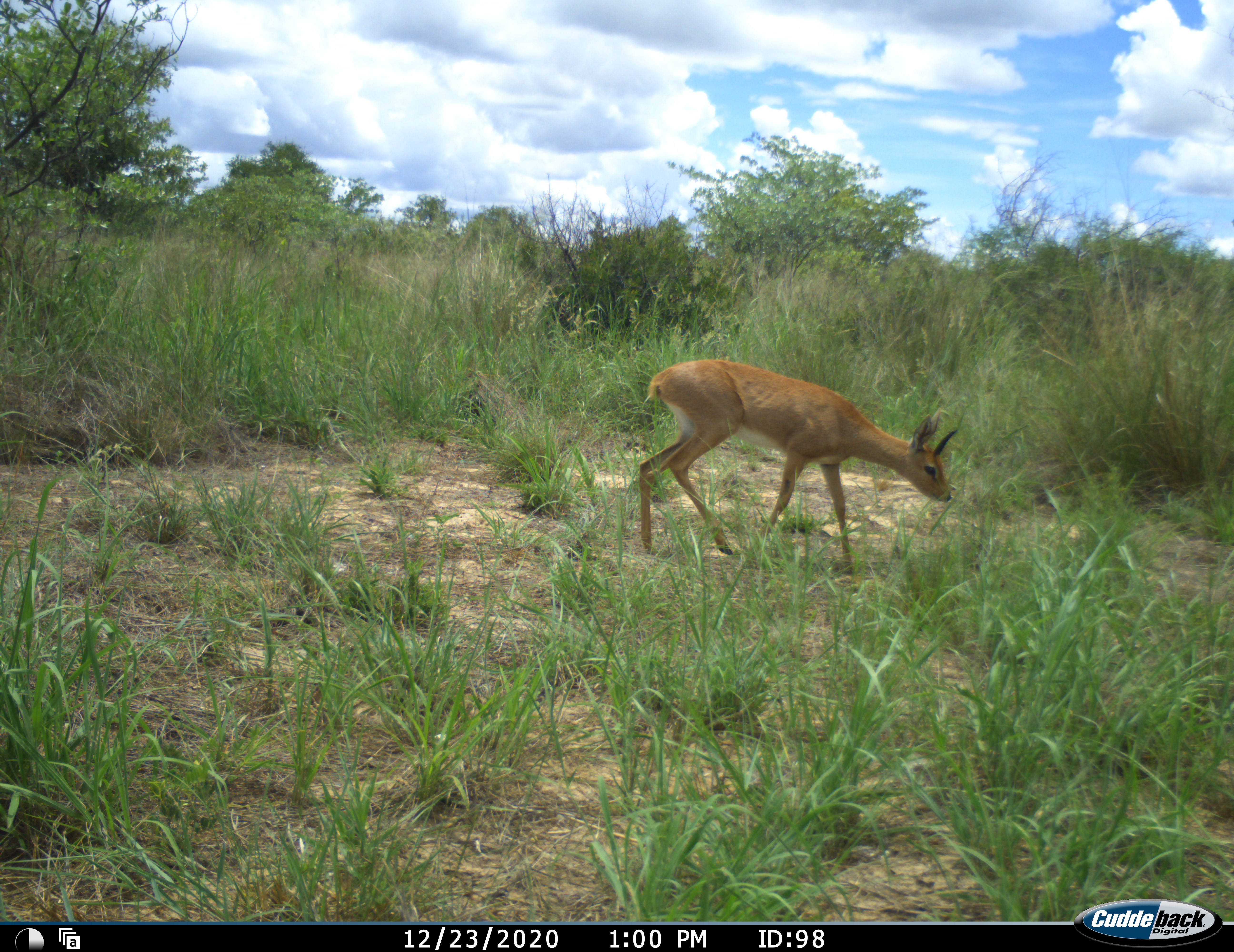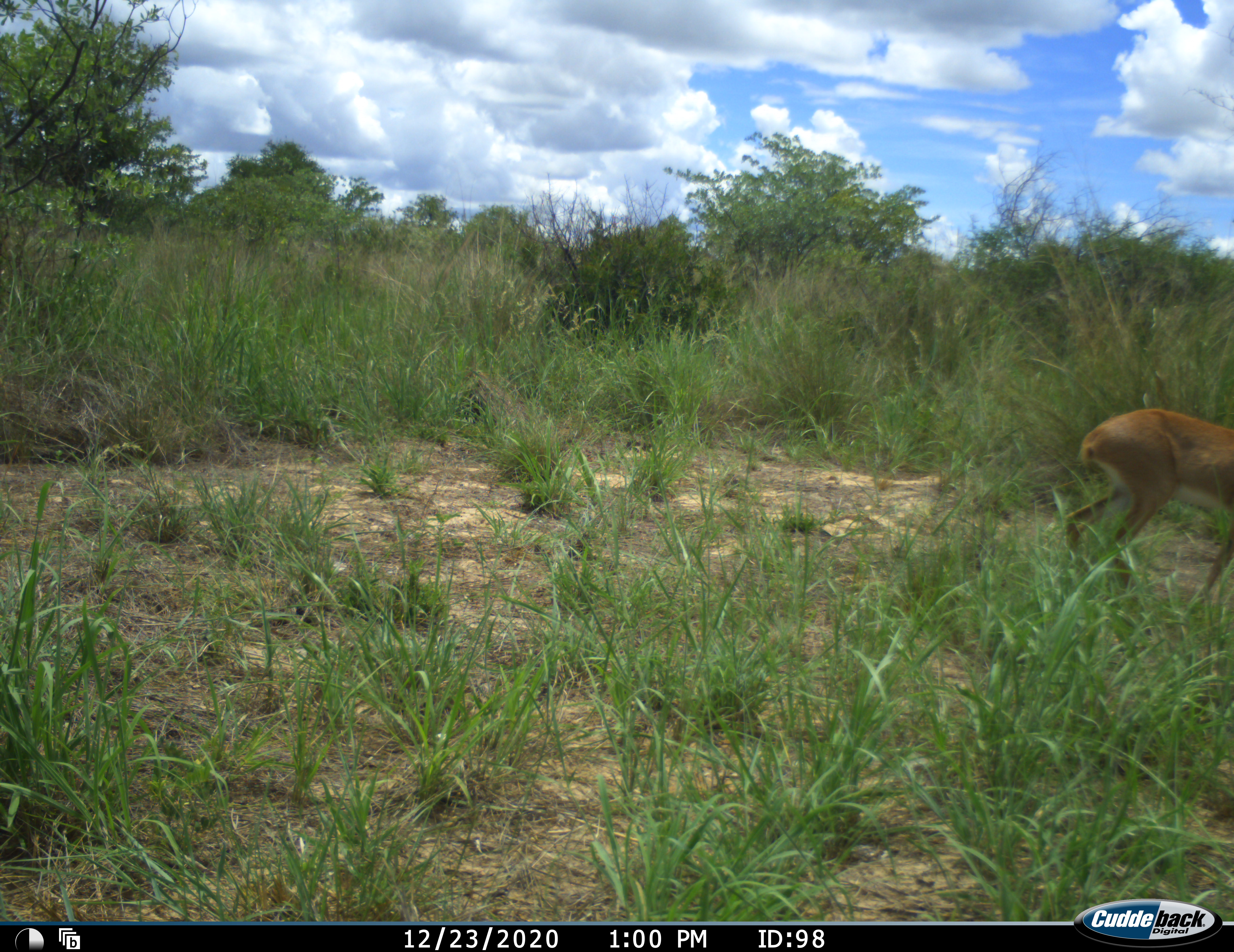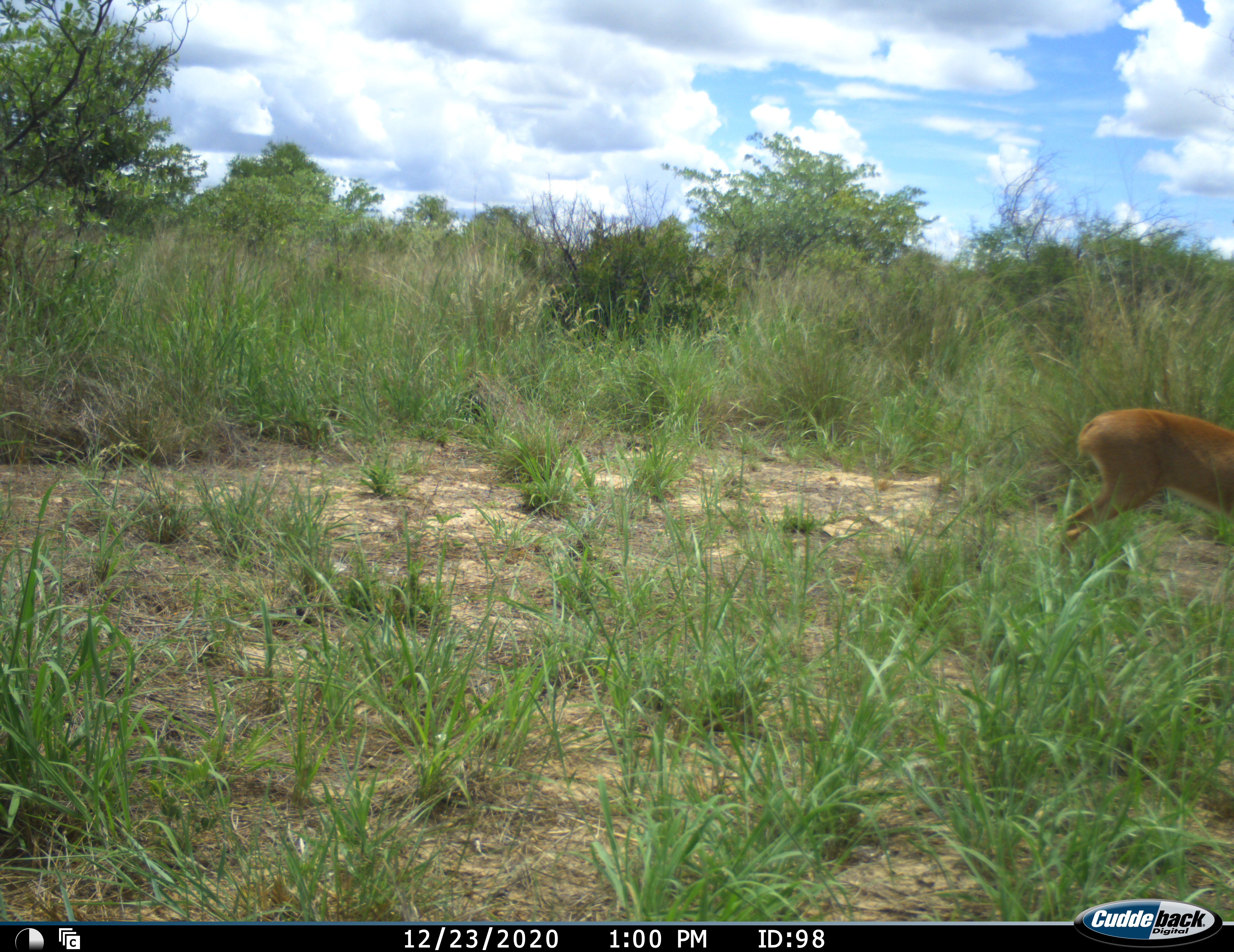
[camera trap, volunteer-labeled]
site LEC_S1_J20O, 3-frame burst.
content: unidentified animal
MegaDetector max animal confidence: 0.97